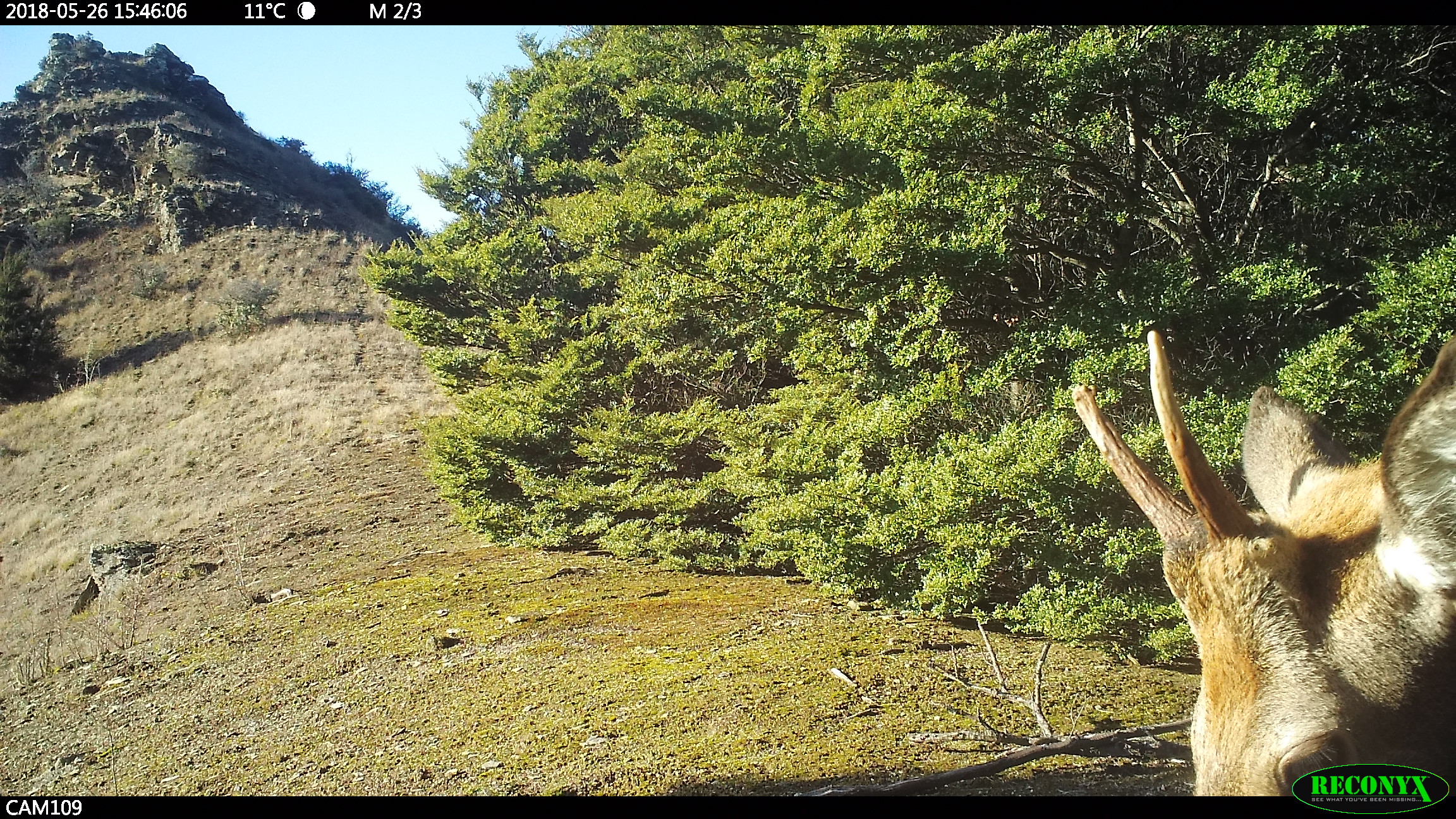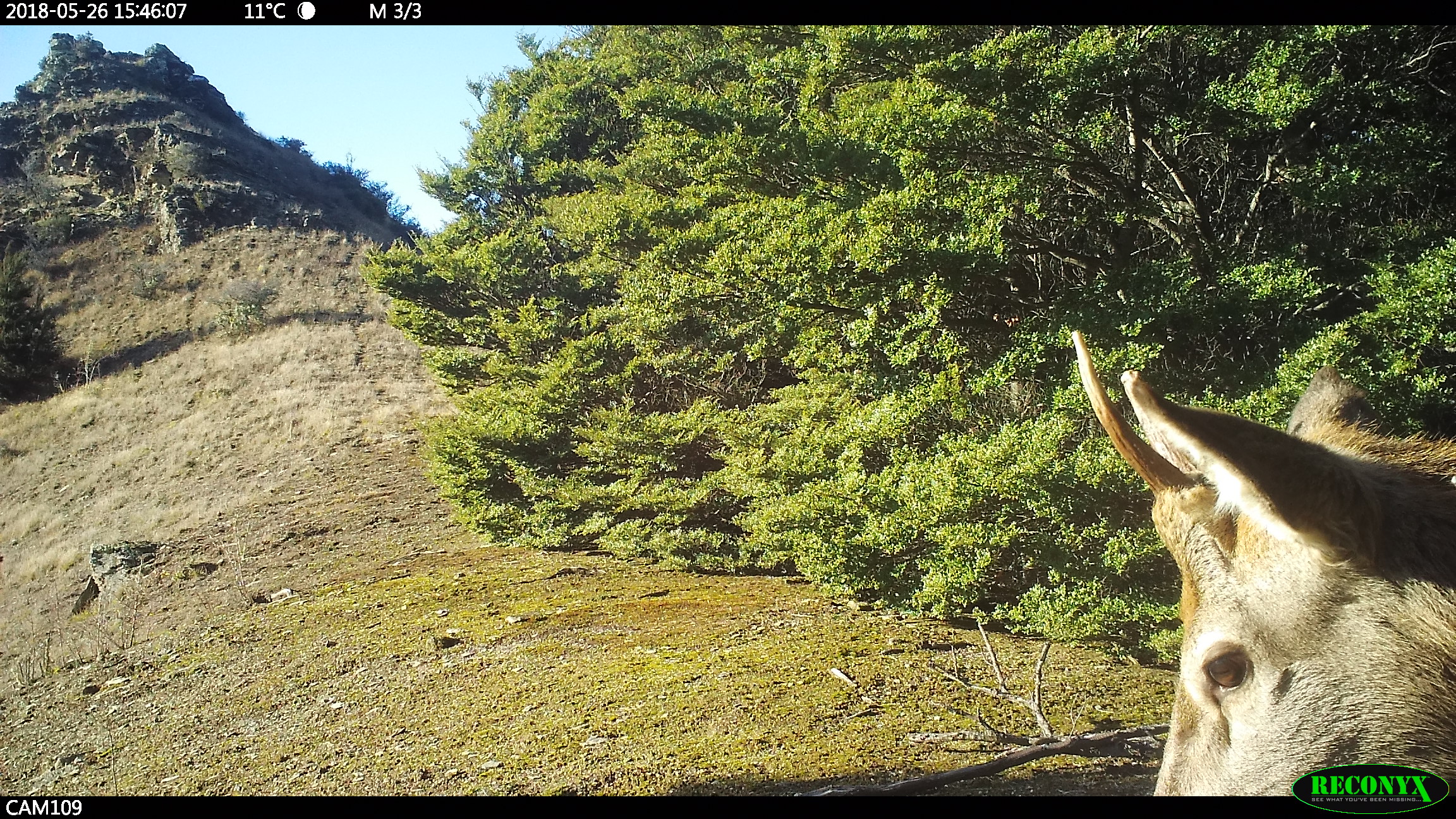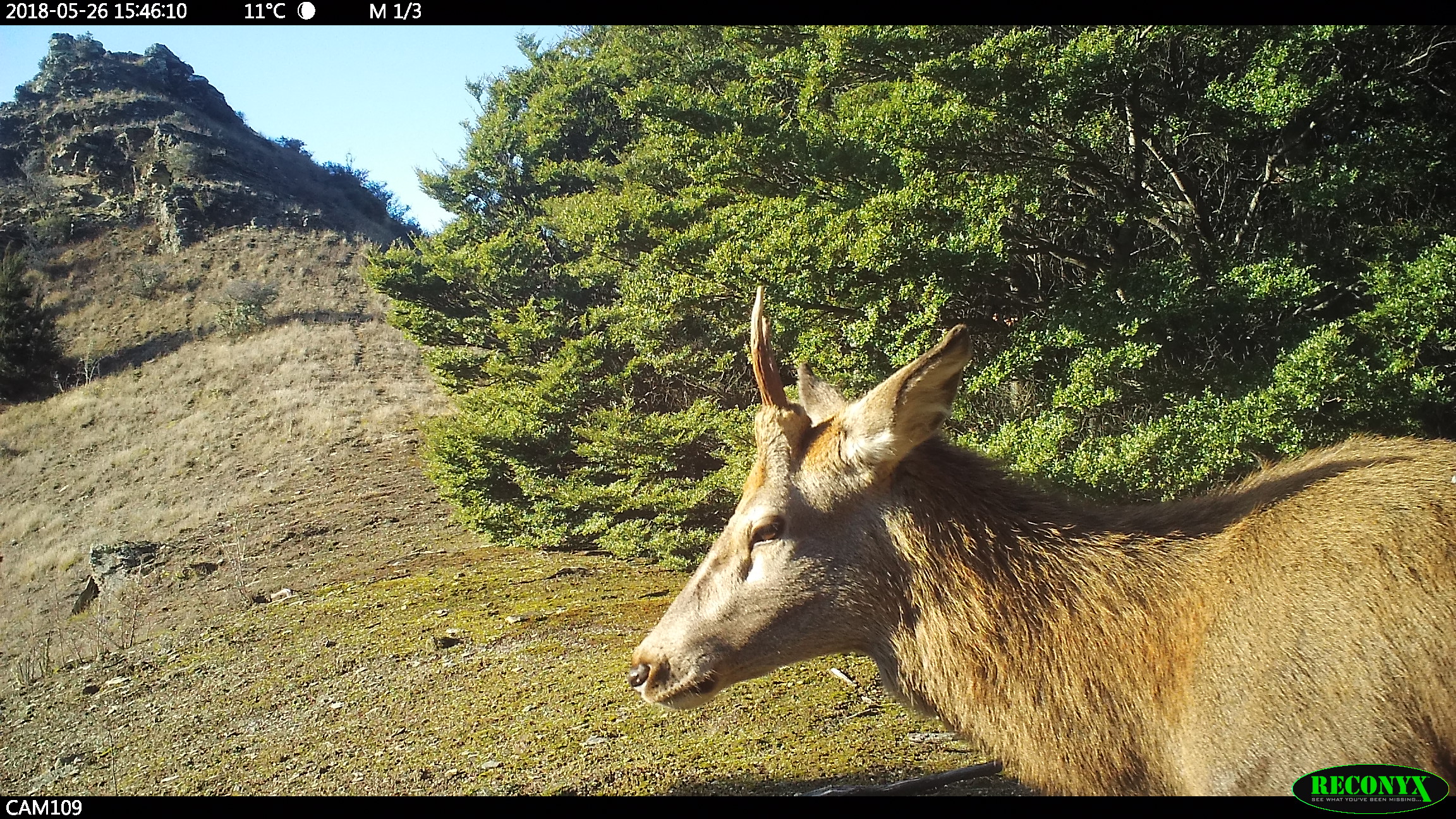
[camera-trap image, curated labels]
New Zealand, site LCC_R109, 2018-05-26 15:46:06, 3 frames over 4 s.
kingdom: Animalia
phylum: Chordata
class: Mammalia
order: Artiodactyla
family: Cervidae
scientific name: Cervidae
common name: deer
Deer (Cervidae).